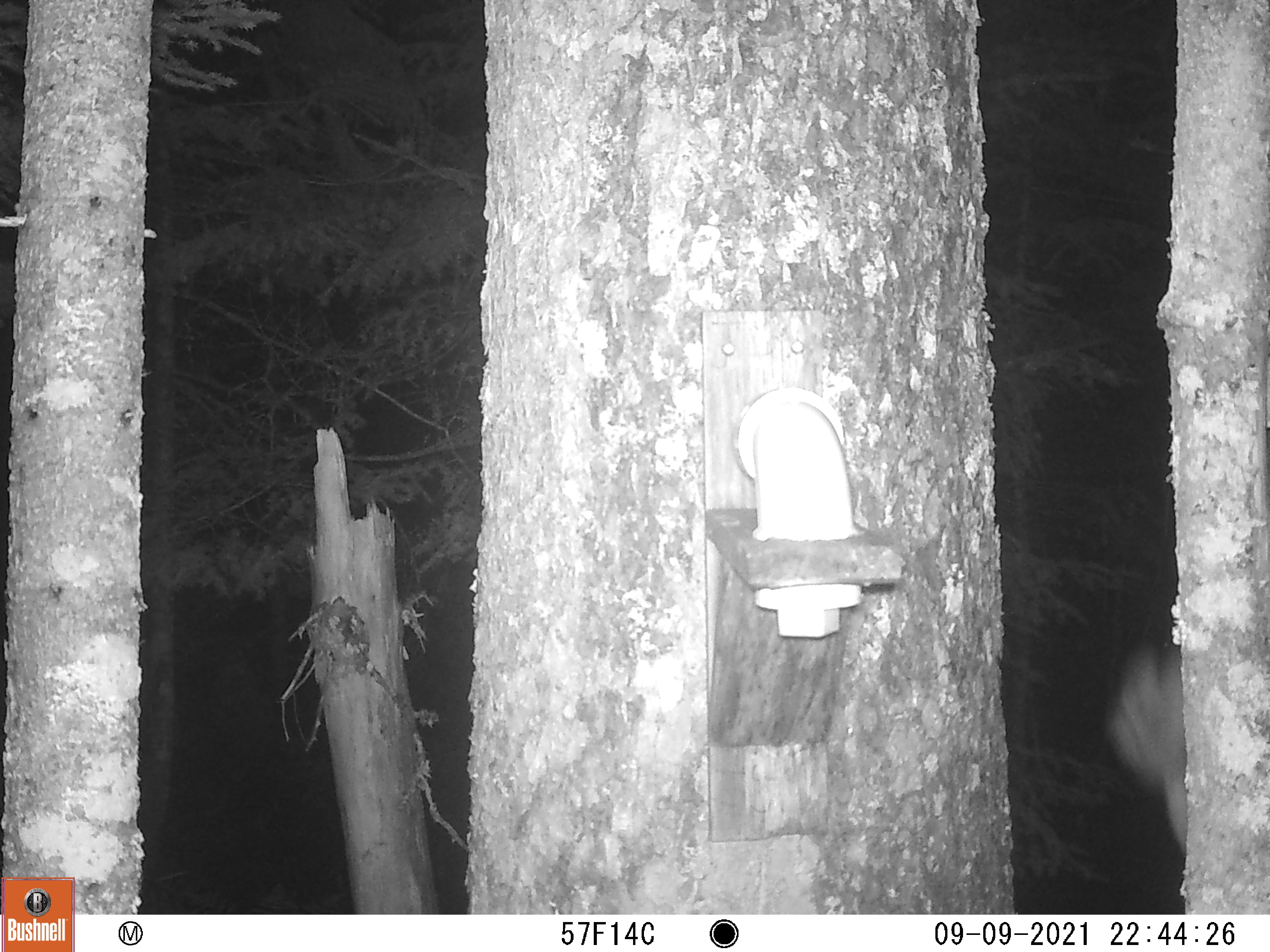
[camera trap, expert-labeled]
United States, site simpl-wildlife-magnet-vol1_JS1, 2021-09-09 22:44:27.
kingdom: Animalia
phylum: Chordata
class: Mammalia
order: Carnivora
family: Mustelidae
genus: Neogale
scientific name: Neogale frenata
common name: long-tailed weasel